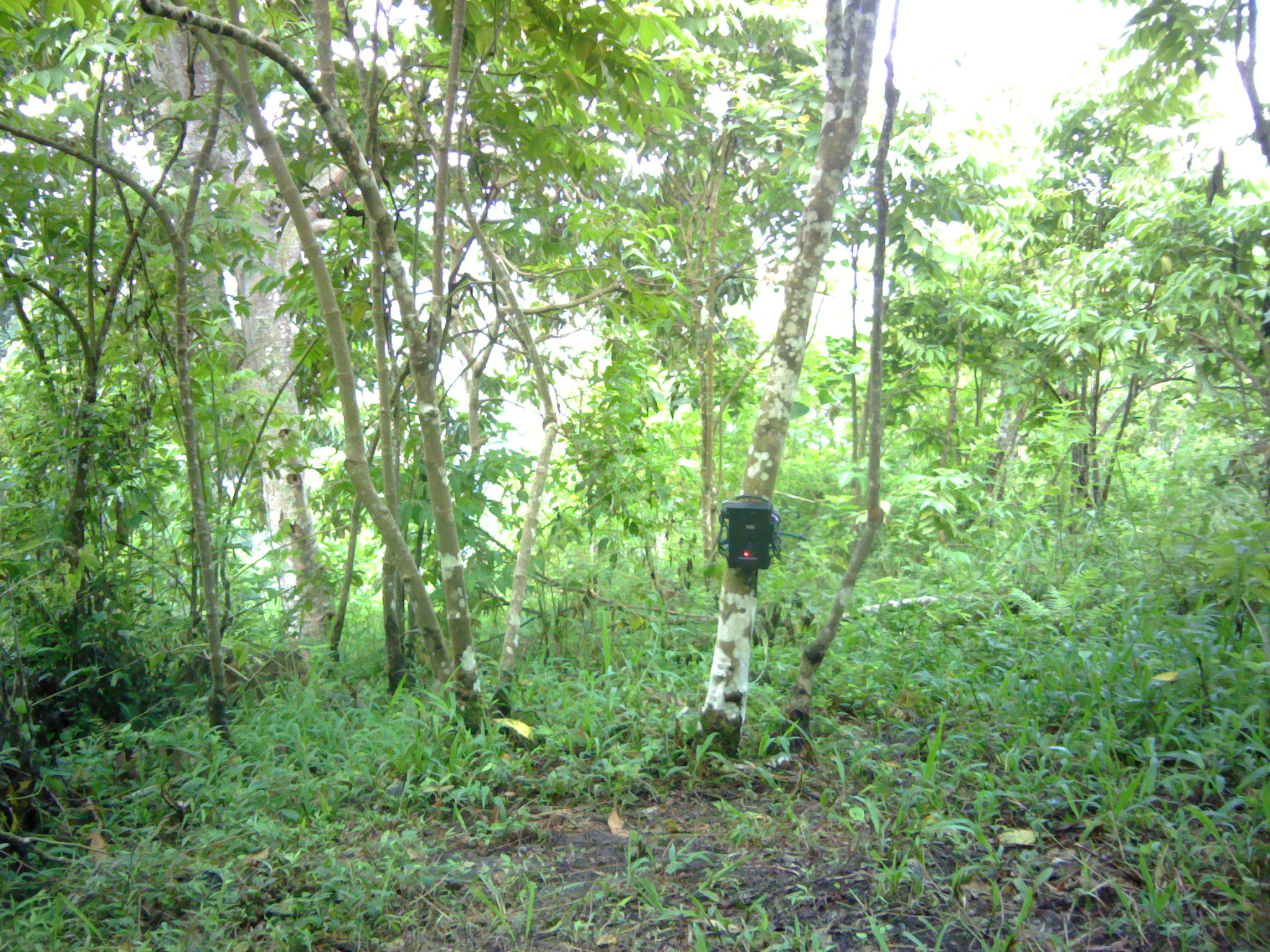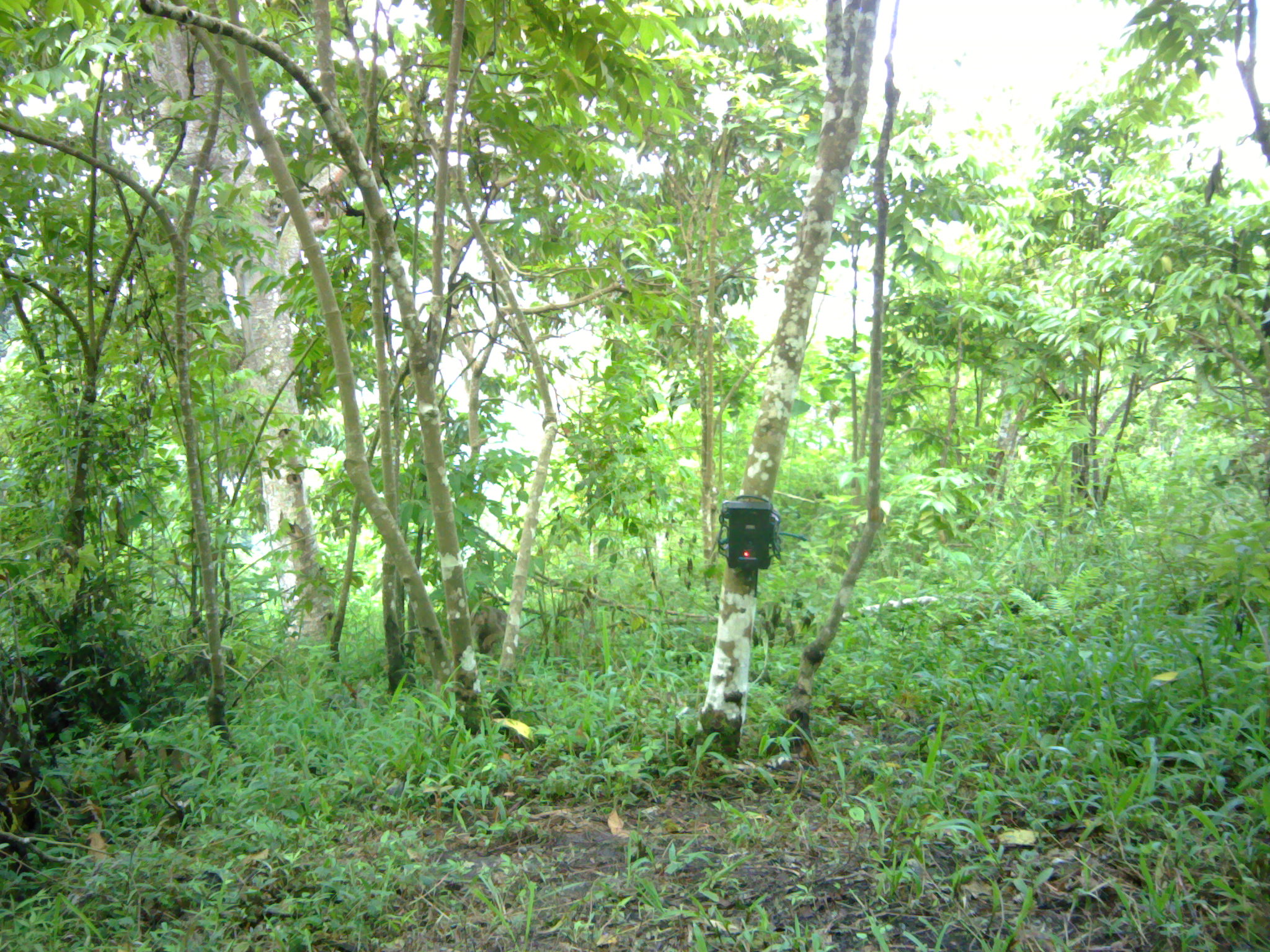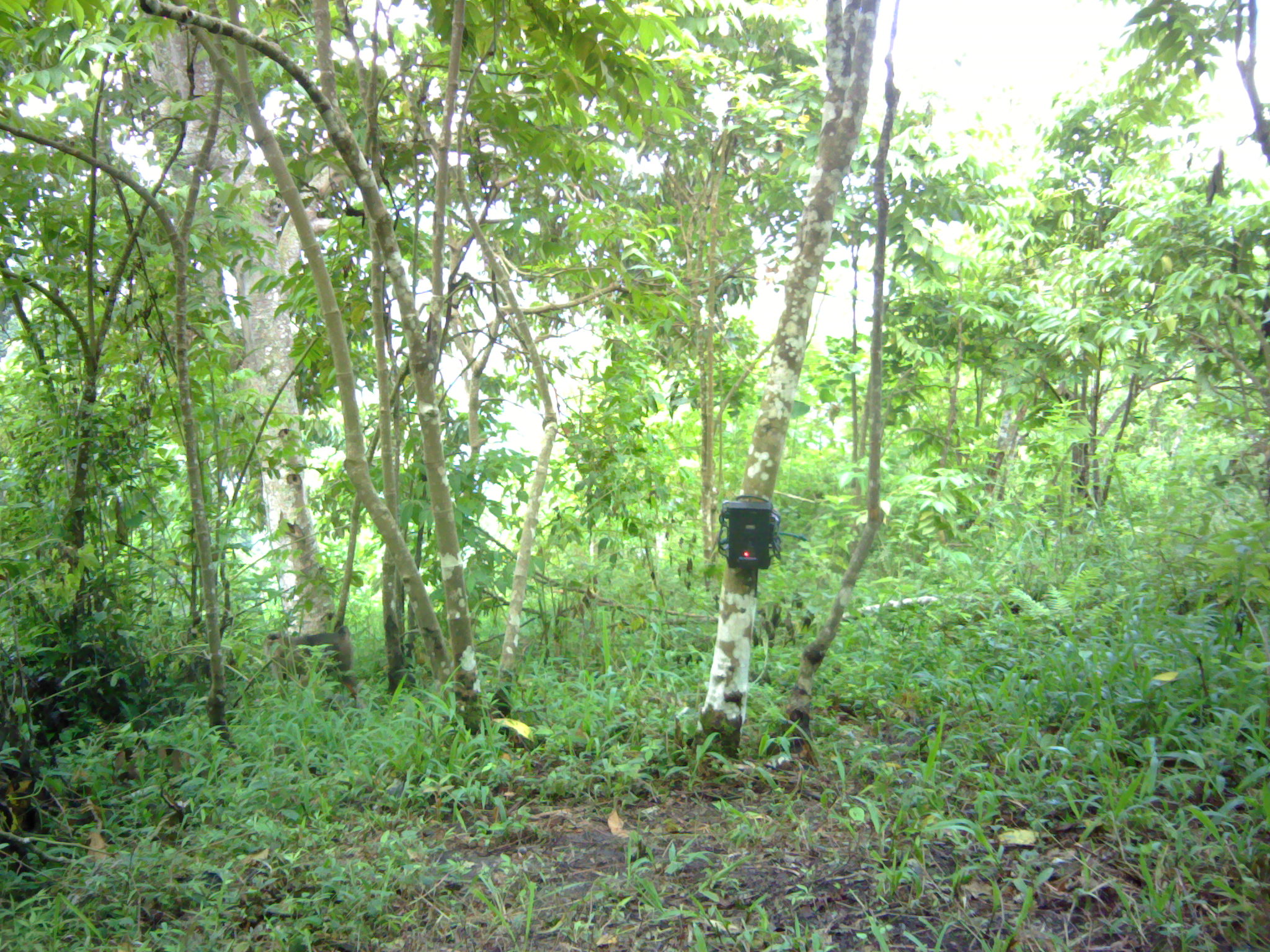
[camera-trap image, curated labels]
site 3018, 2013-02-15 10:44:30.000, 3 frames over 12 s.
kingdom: Animalia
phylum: Chordata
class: Mammalia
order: Primates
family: Cercopithecidae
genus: Macaca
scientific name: Macaca nemestrina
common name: southern pig-tailed macaque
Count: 1.